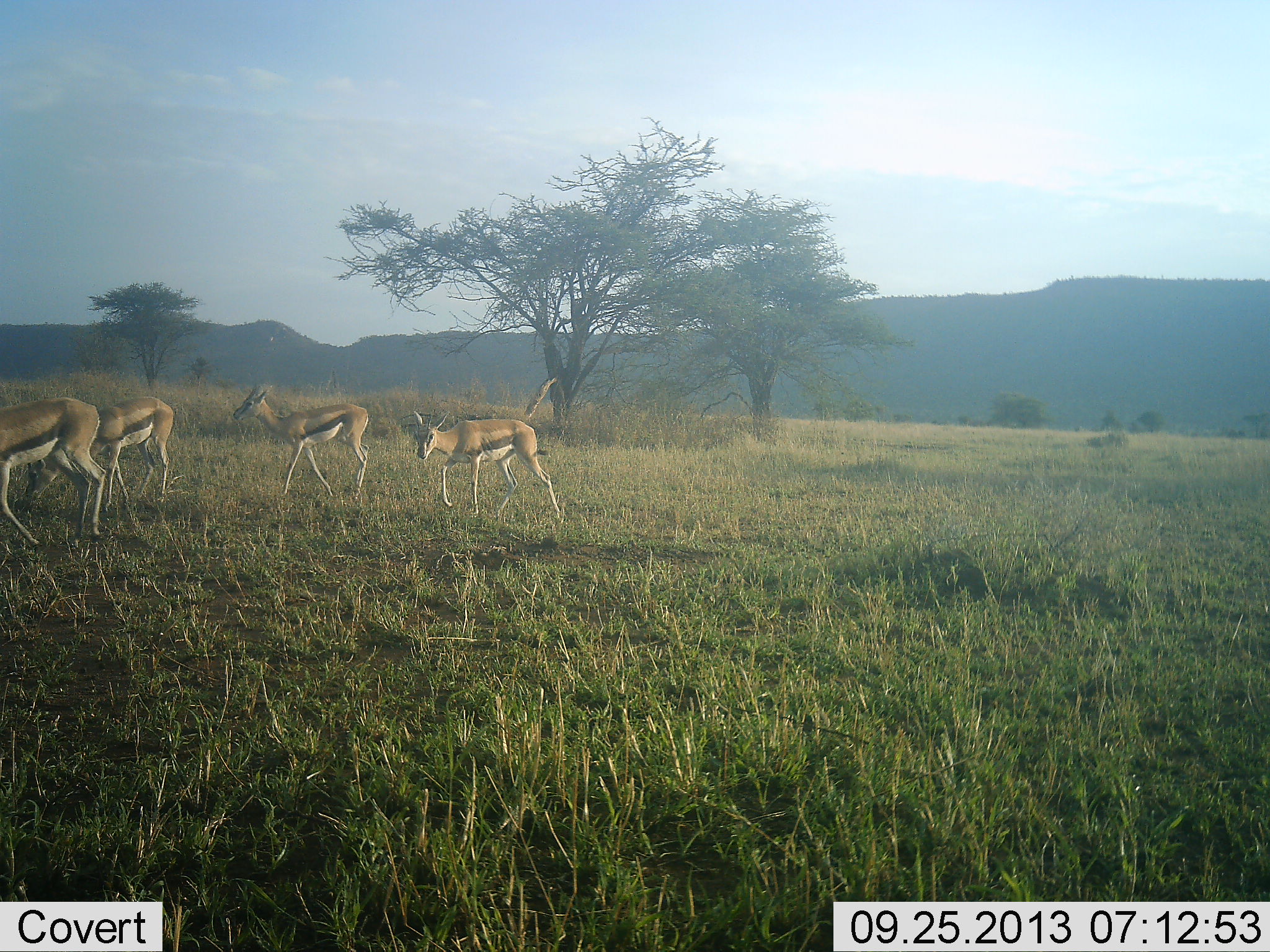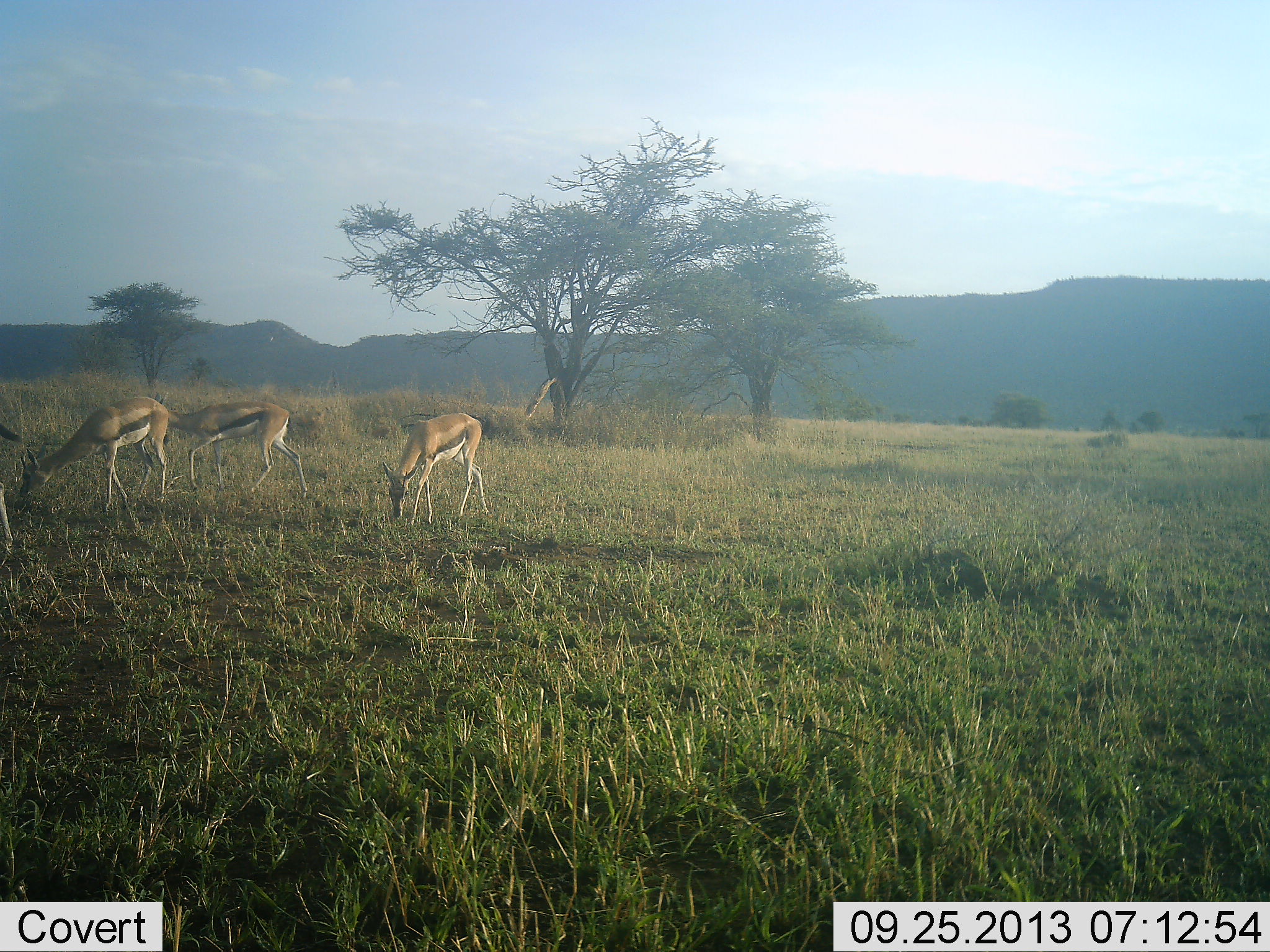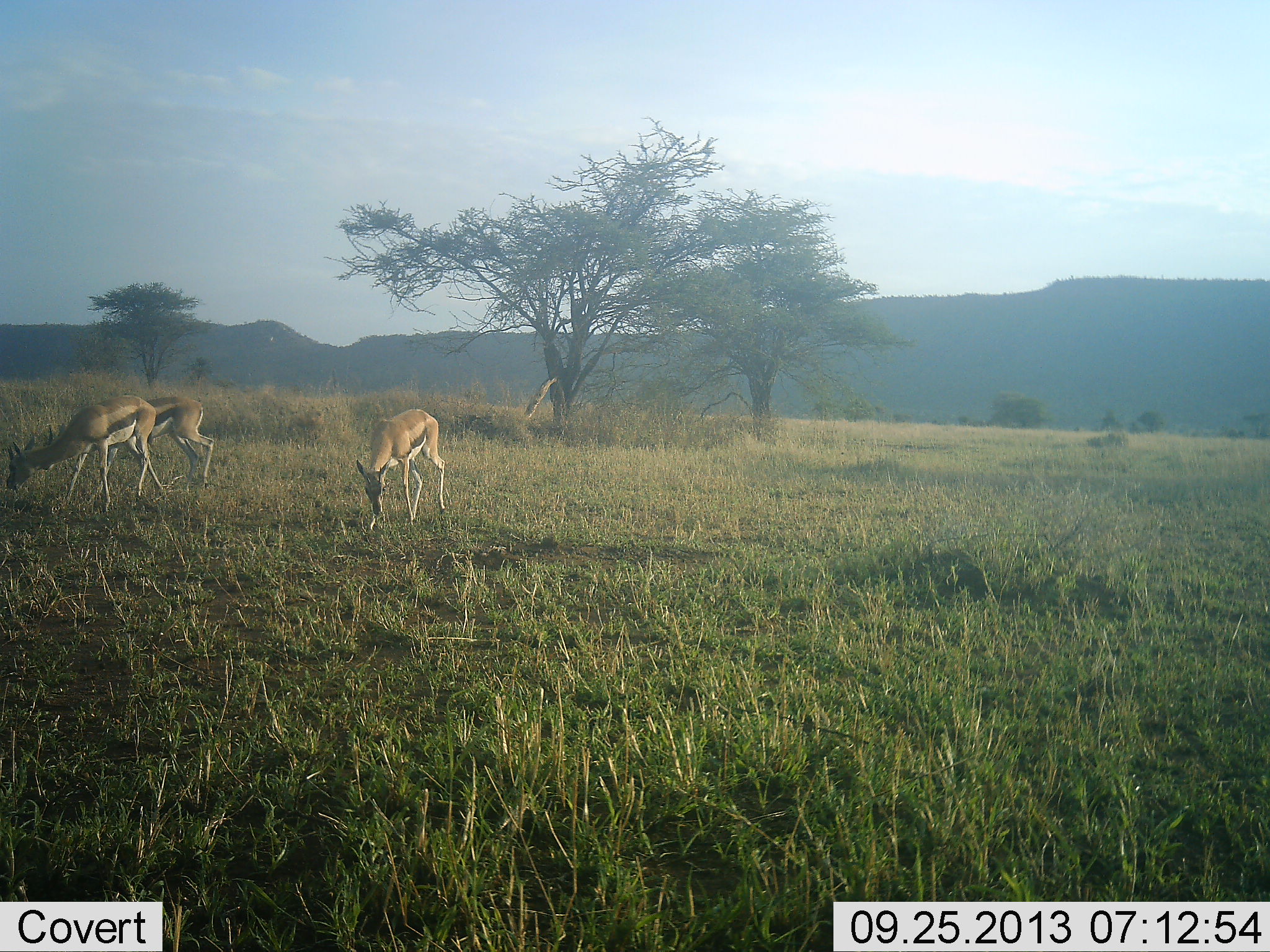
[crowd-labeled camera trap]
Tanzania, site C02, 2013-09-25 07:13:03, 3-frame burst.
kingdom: Animalia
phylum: Chordata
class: Mammalia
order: Artiodactyla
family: Bovidae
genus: Eudorcas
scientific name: Eudorcas thomsonii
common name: thomson's gazelle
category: gazellethomsons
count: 4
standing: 20%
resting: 0%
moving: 60%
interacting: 0%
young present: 0%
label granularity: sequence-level